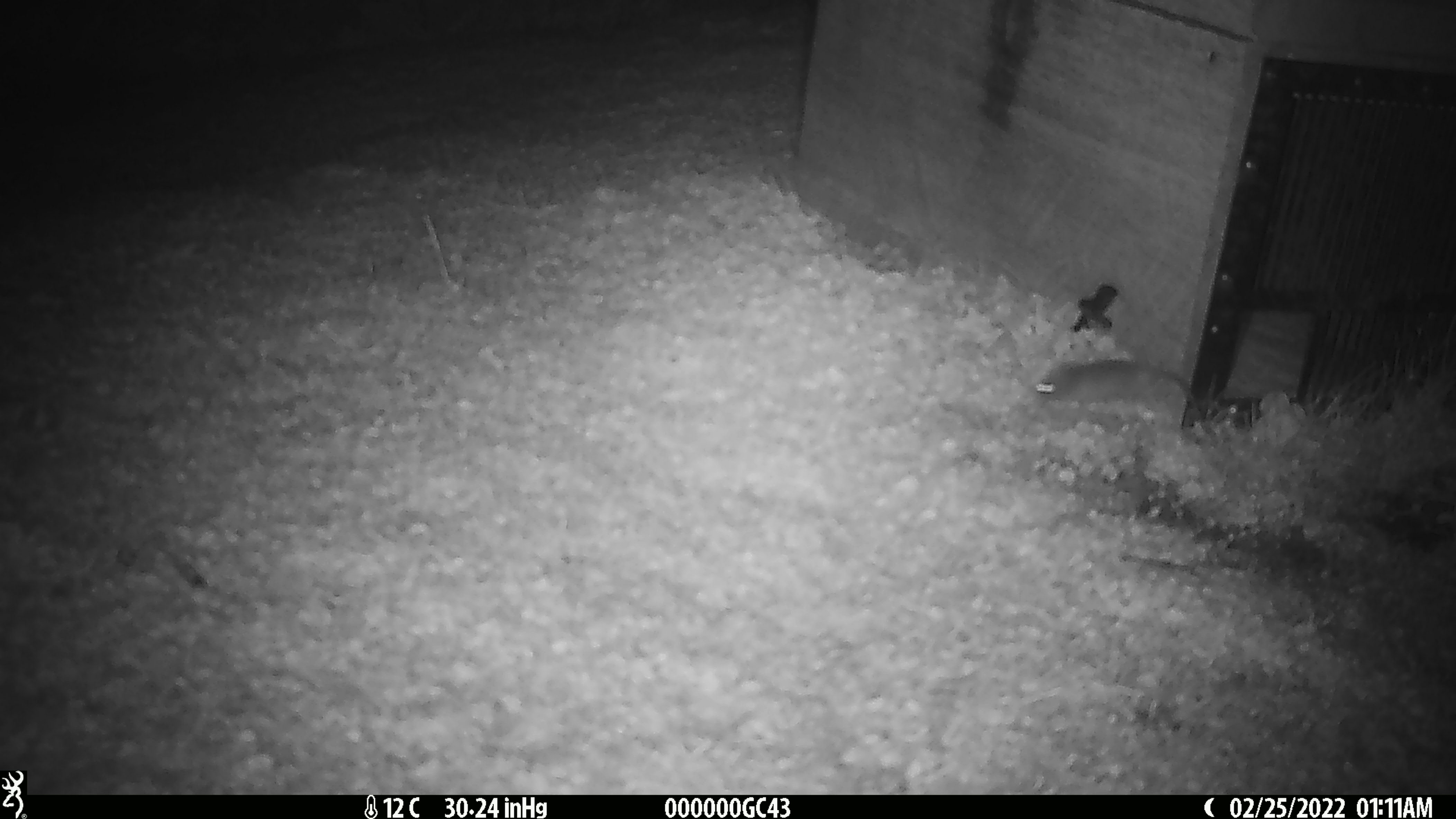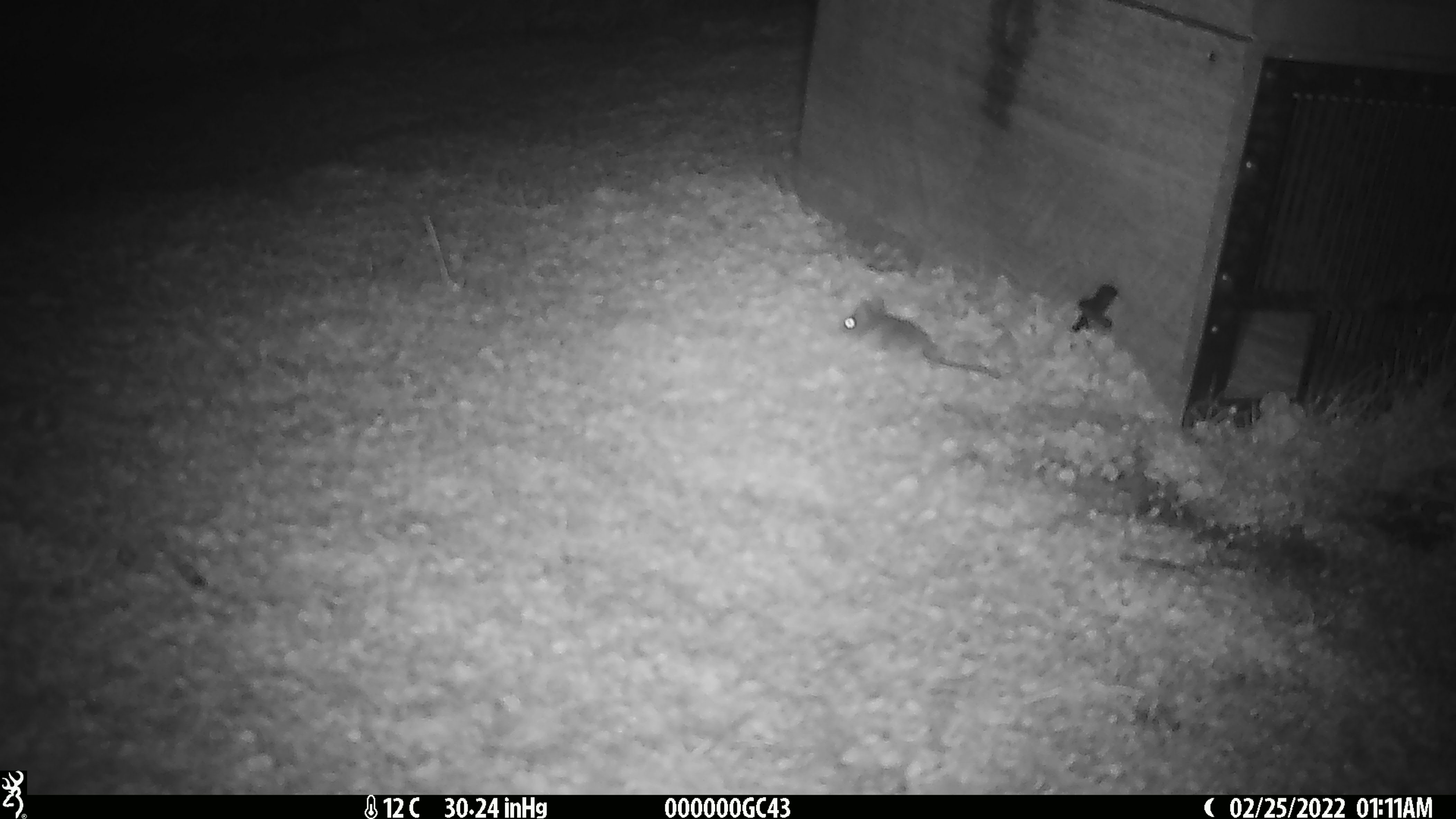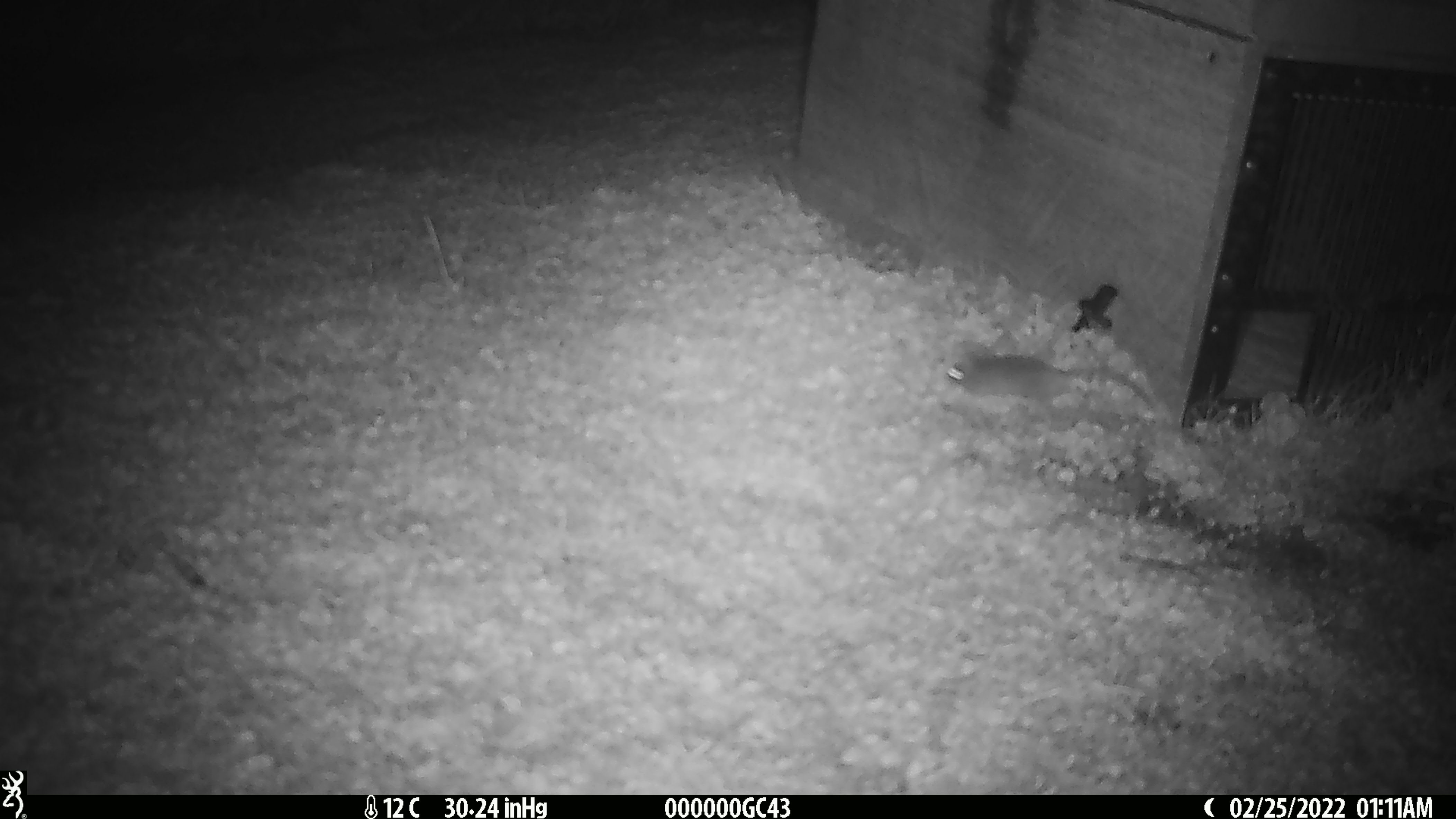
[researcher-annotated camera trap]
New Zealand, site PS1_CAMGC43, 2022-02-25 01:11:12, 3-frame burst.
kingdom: Animalia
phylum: Chordata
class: Mammalia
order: Rodentia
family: Muridae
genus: Mus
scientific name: Mus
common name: mouse